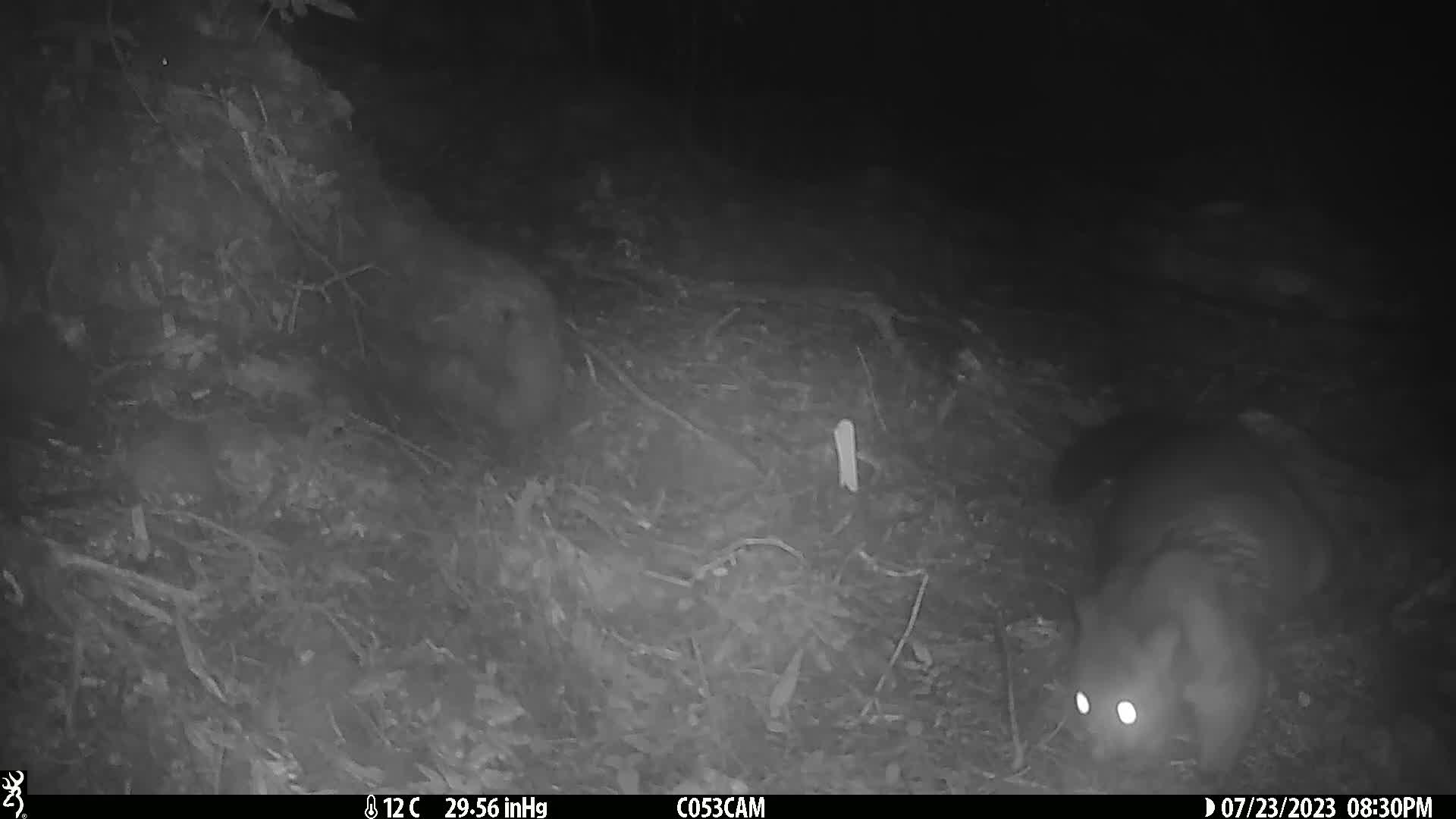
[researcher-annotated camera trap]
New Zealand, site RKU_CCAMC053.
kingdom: Animalia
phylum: Chordata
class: Mammalia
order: Diprotodontia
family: Phalangeridae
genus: Trichosurus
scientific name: Trichosurus vulpecula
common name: common brushtail possum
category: possum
Possum (common brushtail possum) (Trichosurus vulpecula).